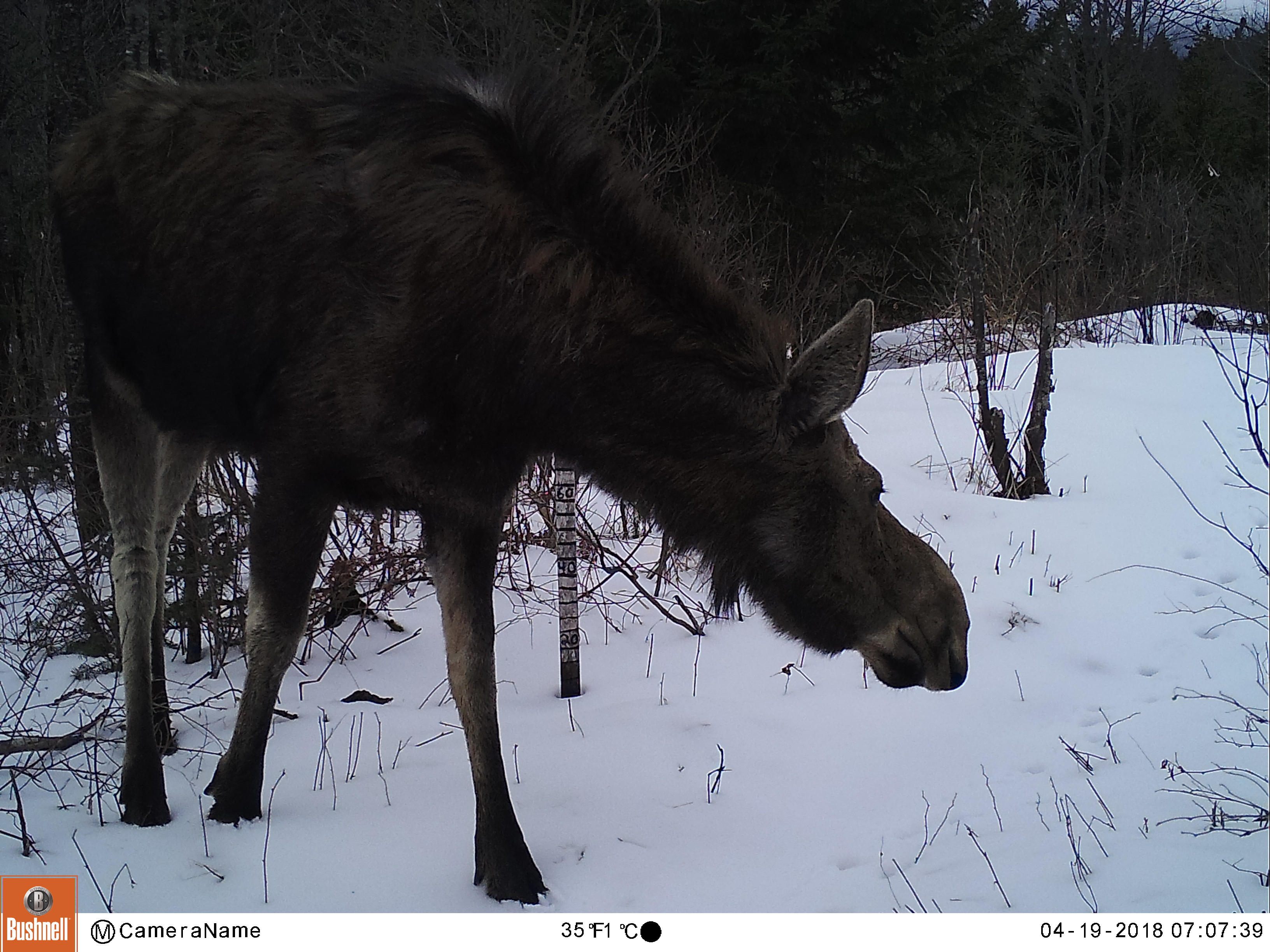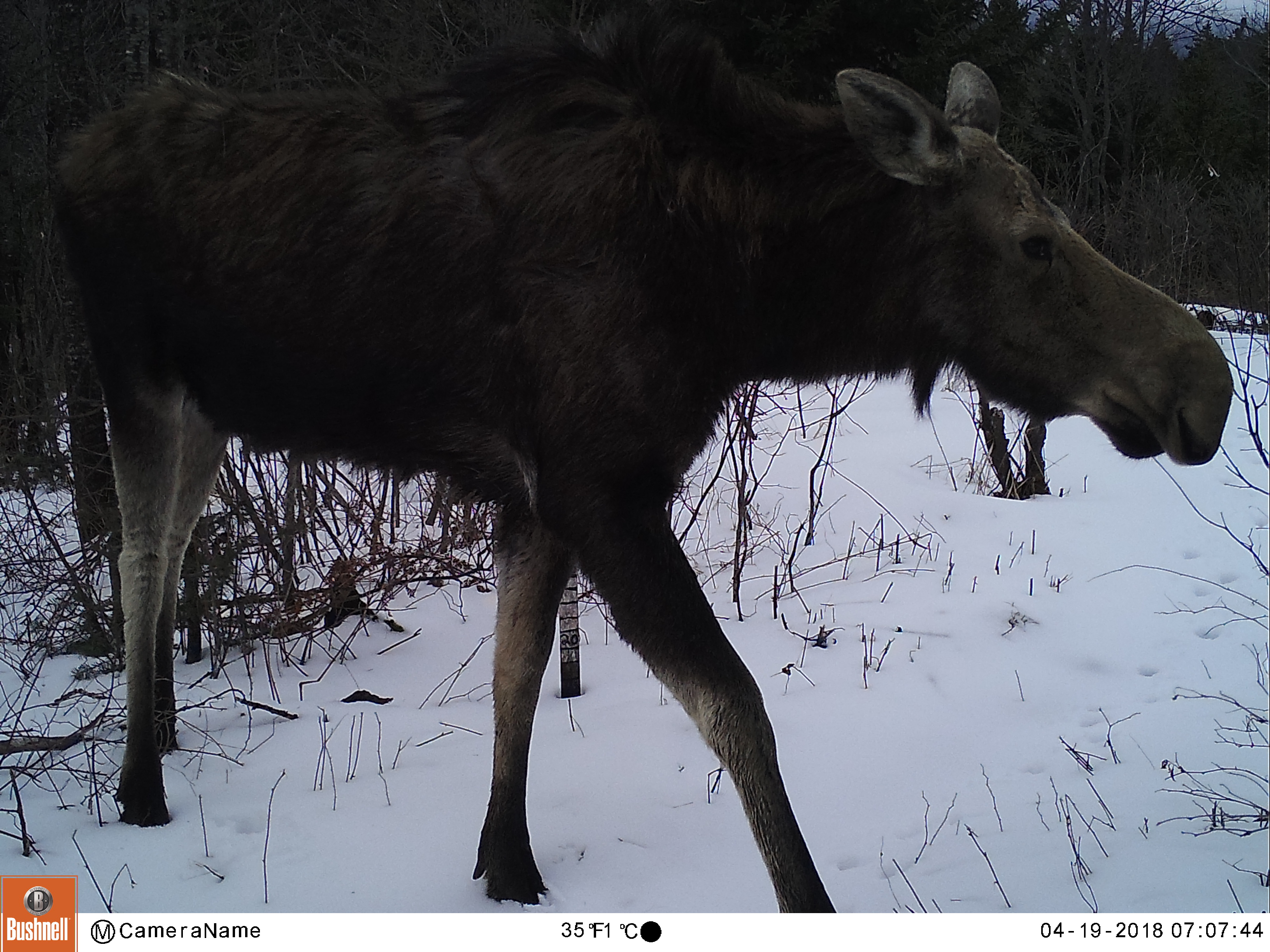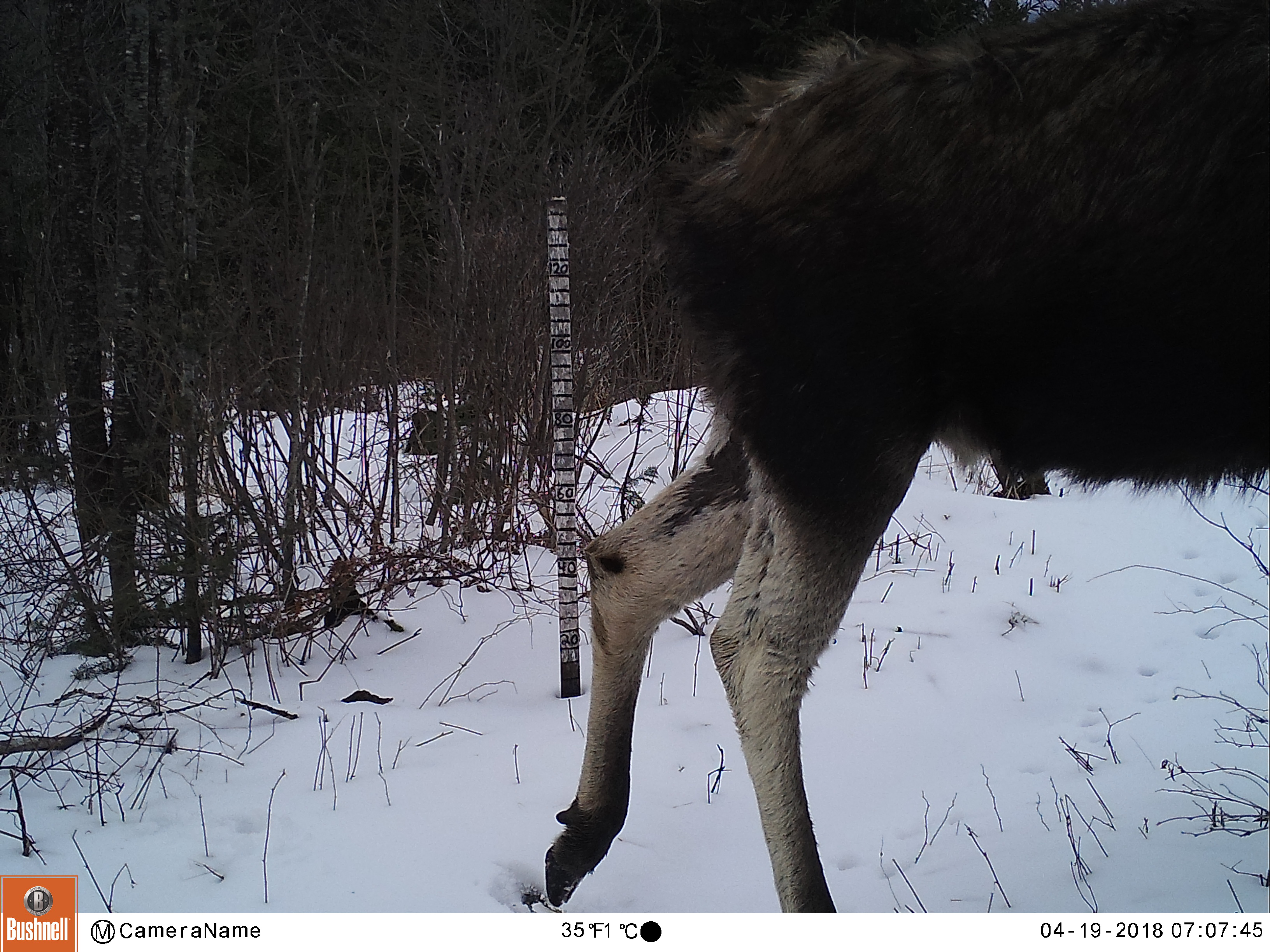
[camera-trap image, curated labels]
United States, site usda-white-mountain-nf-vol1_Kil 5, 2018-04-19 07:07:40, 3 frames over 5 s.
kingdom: Animalia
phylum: Chordata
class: Mammalia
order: Artiodactyla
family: Cervidae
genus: Alces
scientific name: Alces alces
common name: moose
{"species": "moose (Alces alces)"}